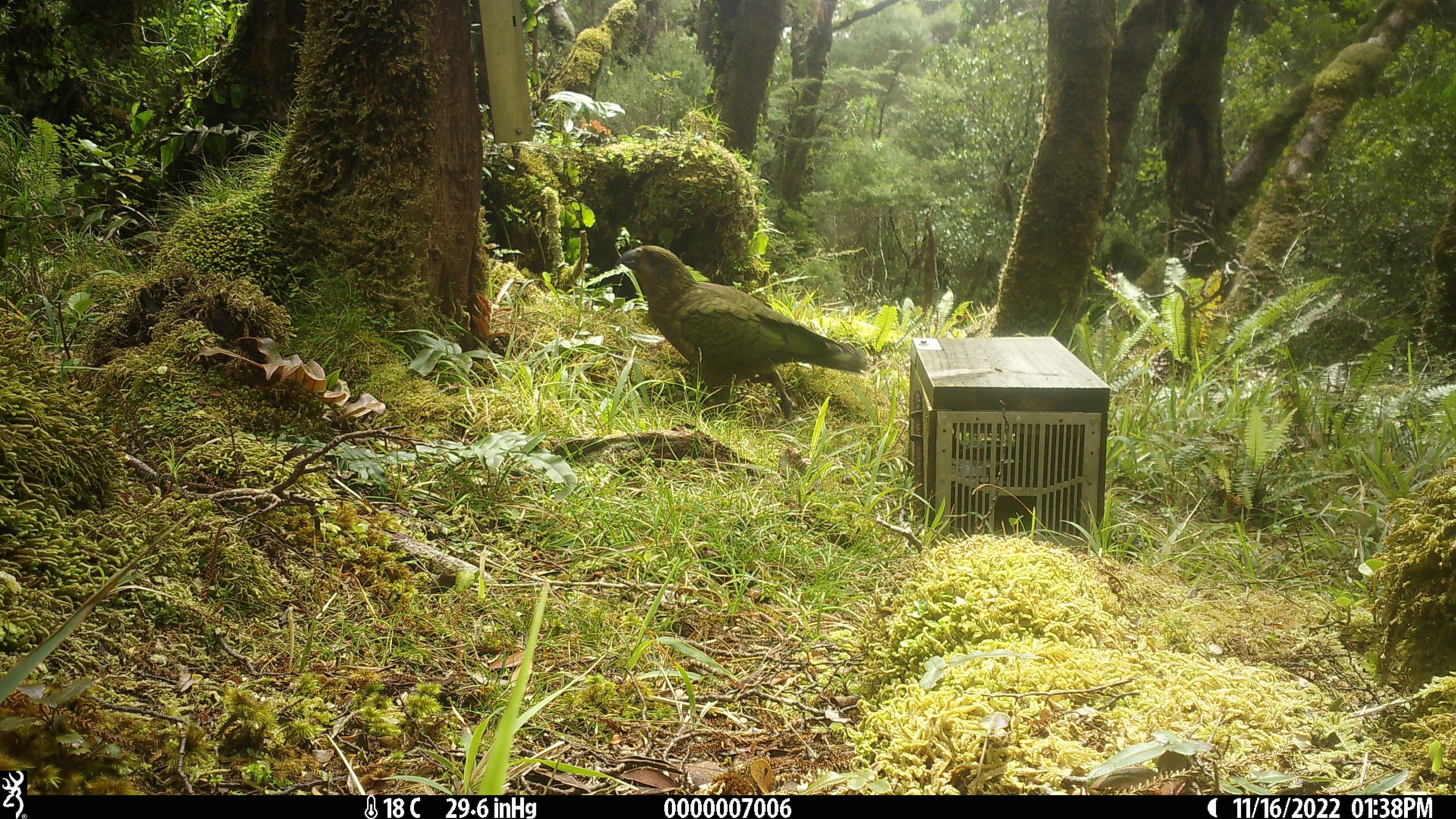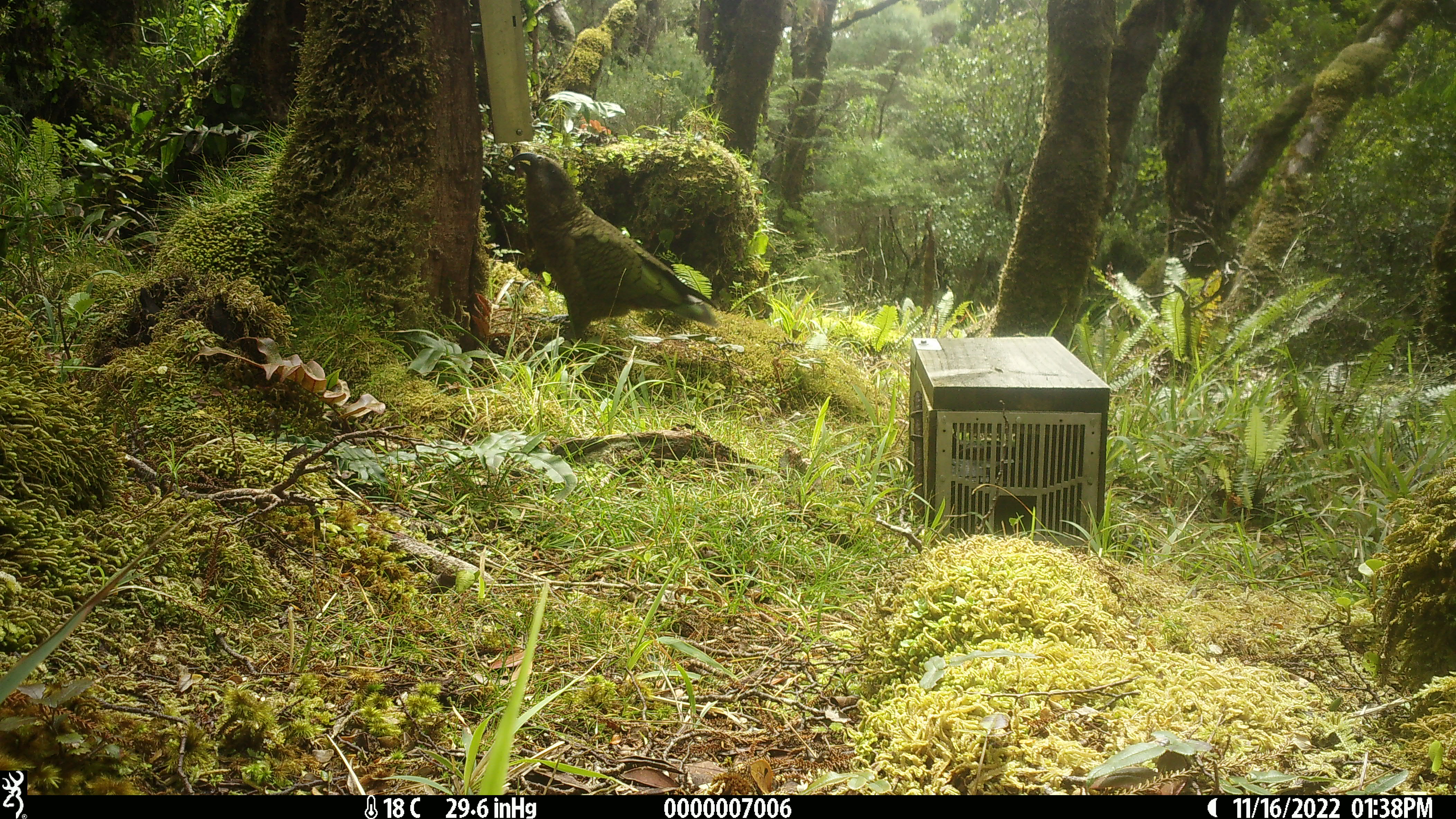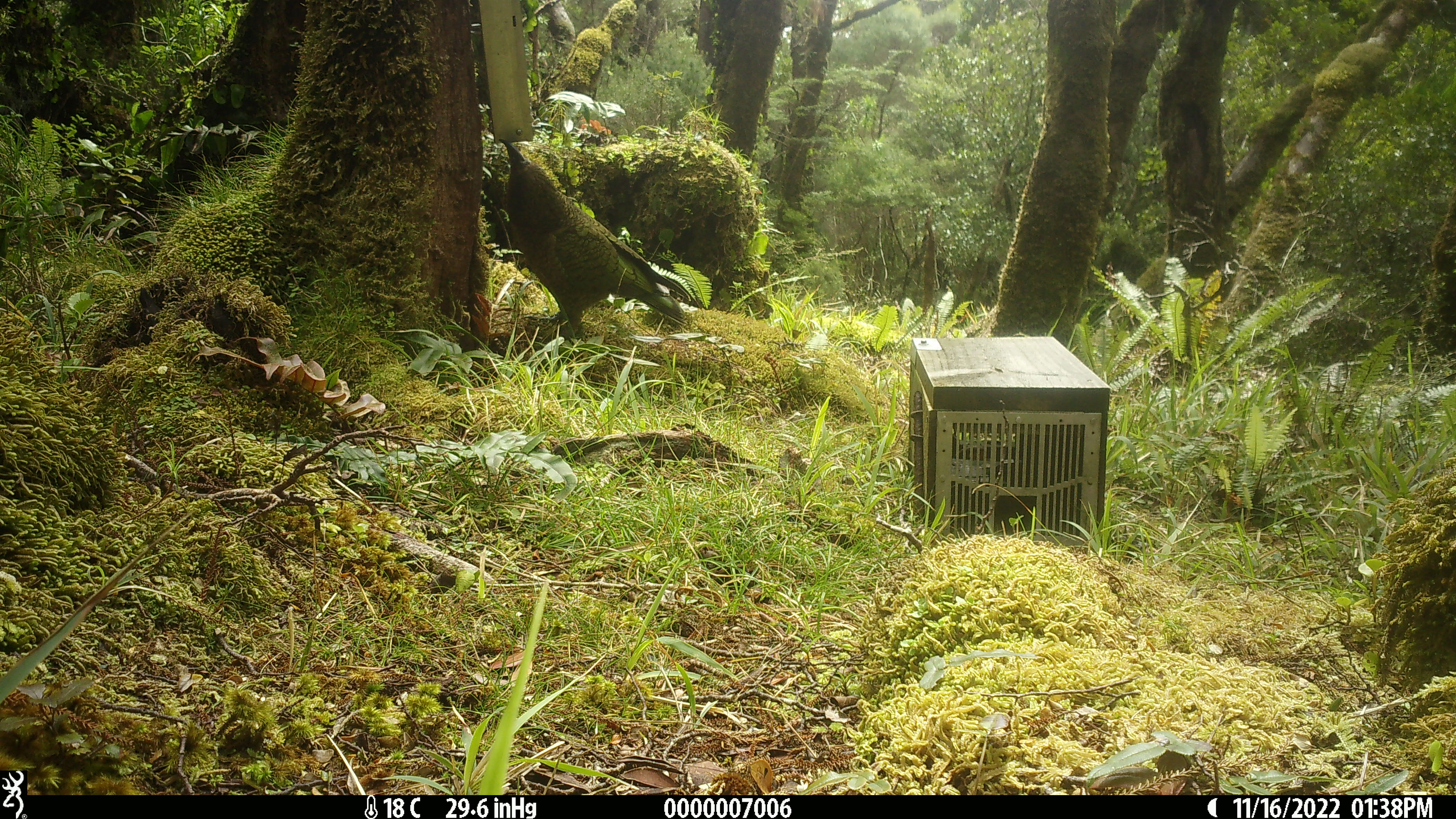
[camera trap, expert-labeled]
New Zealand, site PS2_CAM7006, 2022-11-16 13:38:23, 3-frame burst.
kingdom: Animalia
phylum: Chordata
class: Aves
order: Psittaciformes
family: Strigopidae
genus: Nestor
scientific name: Nestor notabilis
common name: kea